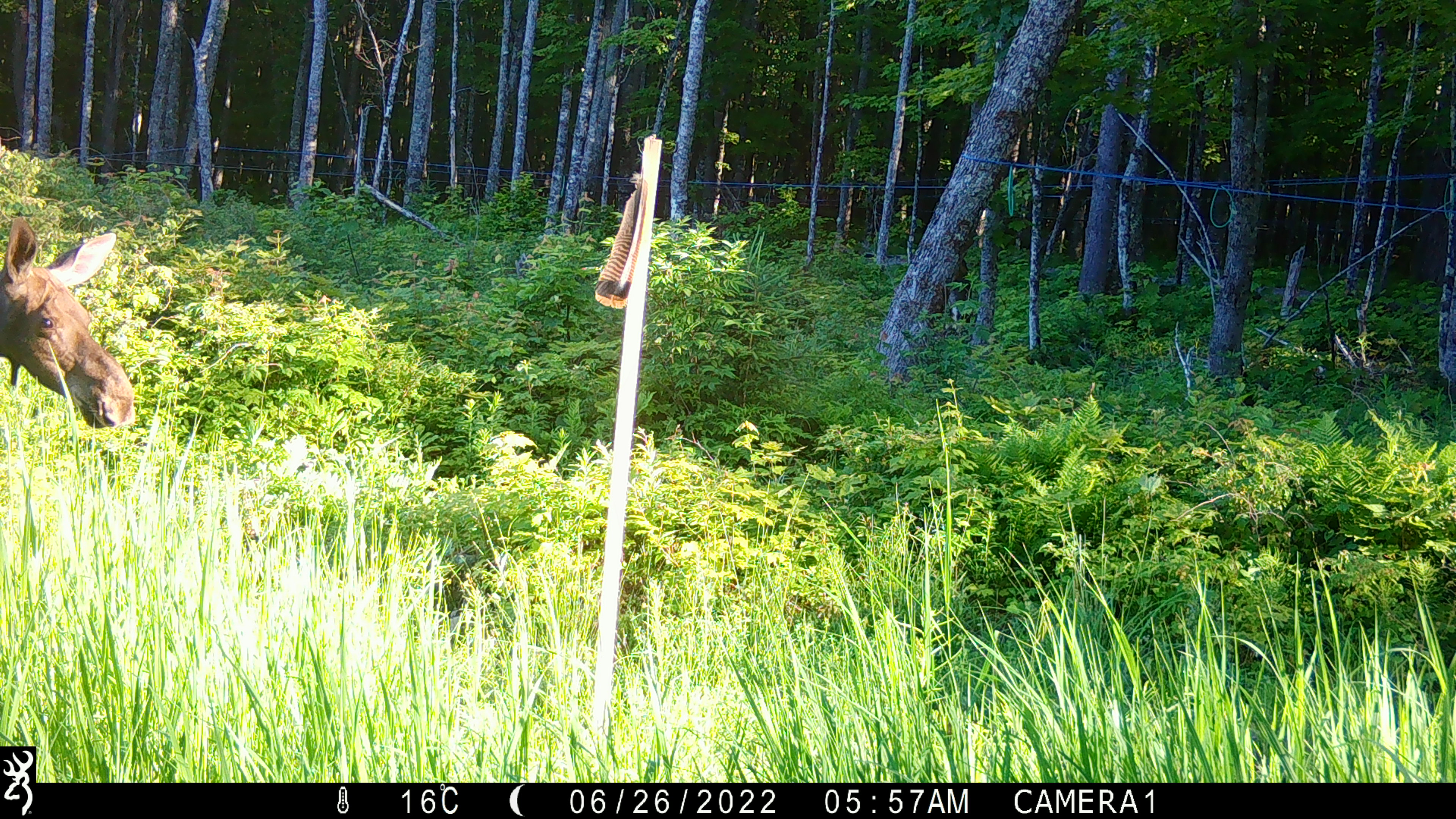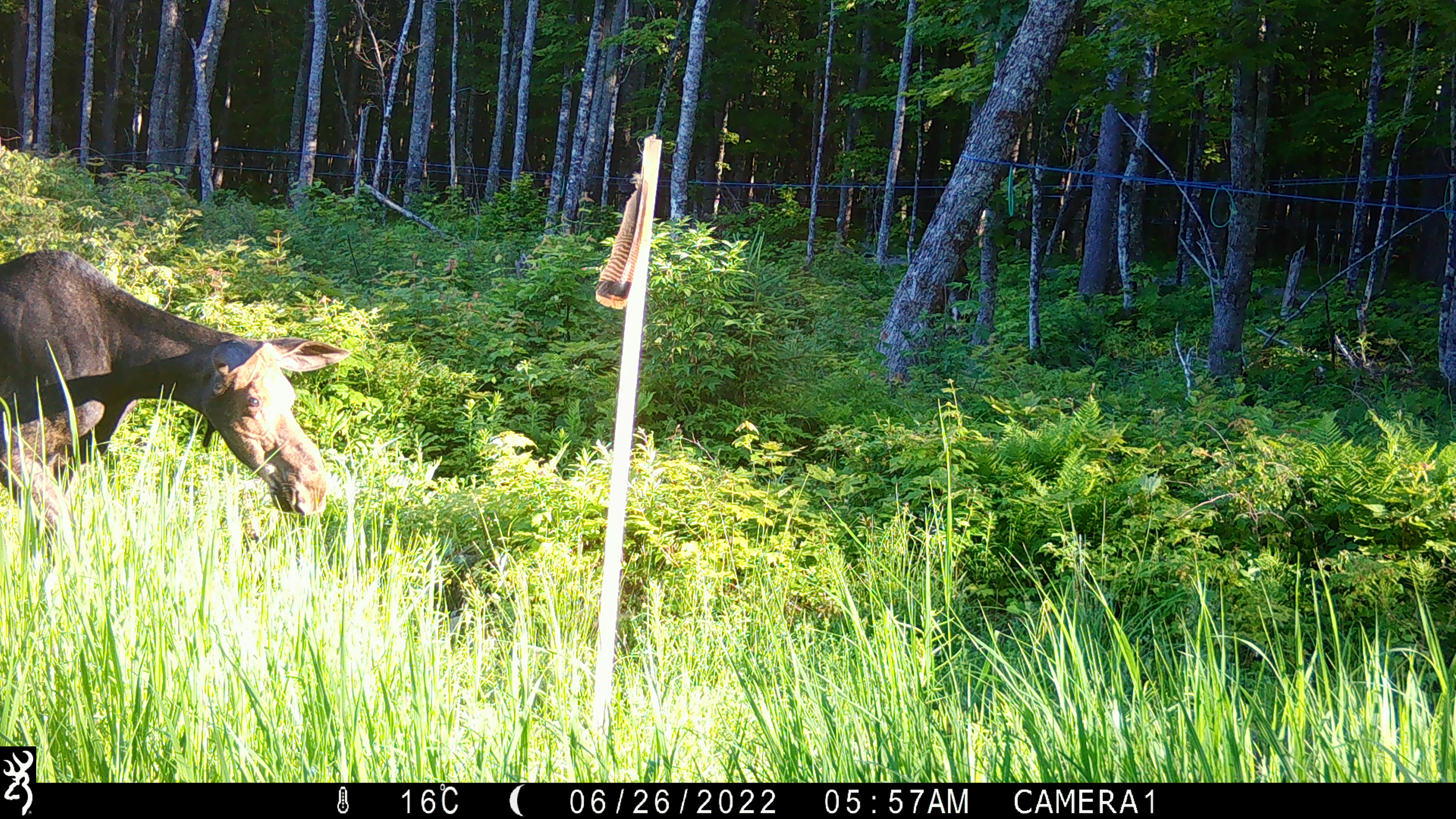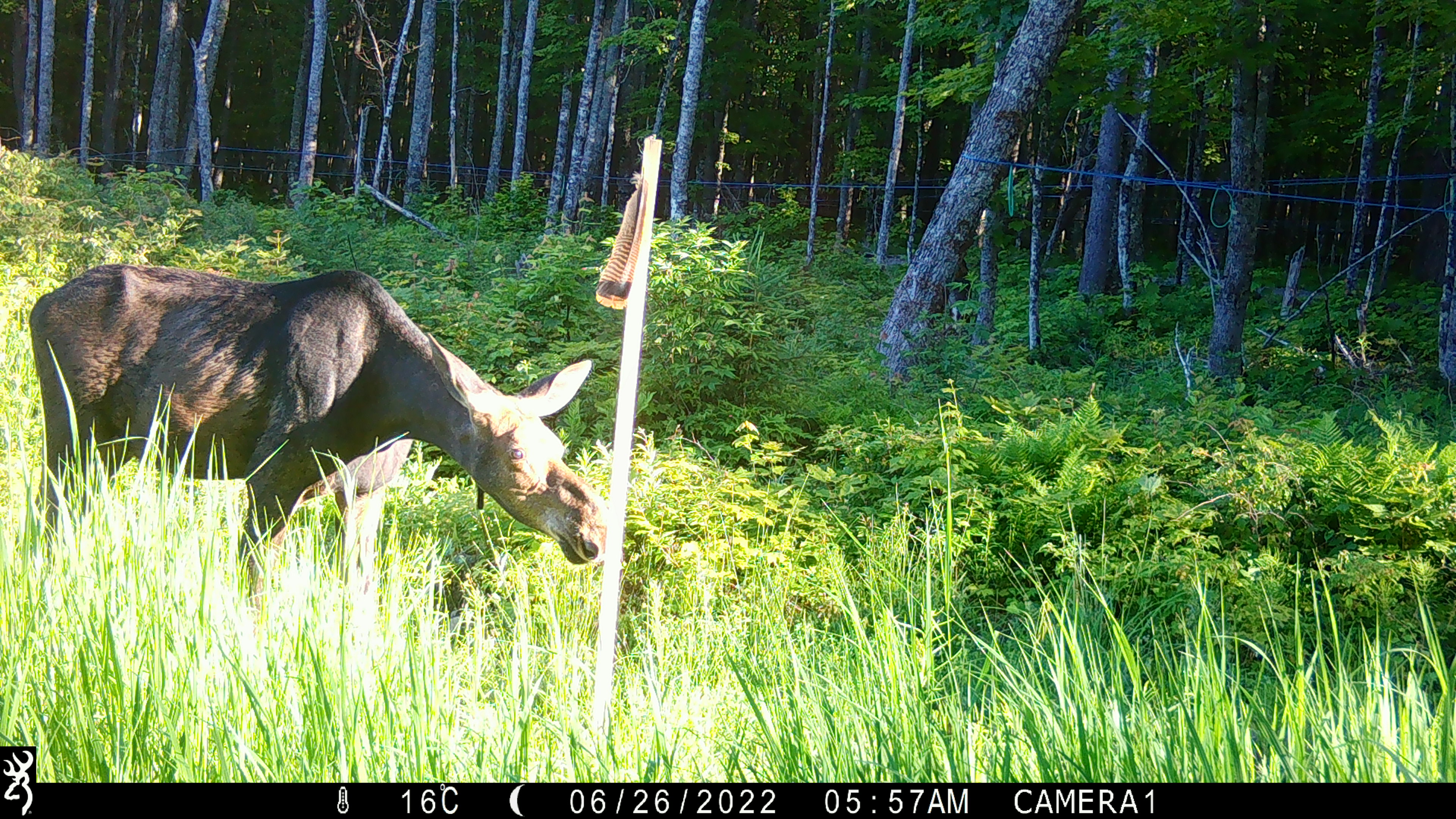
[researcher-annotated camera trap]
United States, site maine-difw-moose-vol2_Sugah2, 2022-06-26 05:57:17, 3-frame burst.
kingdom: Animalia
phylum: Chordata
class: Mammalia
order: Artiodactyla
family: Cervidae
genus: Alces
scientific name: Alces alces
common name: moose